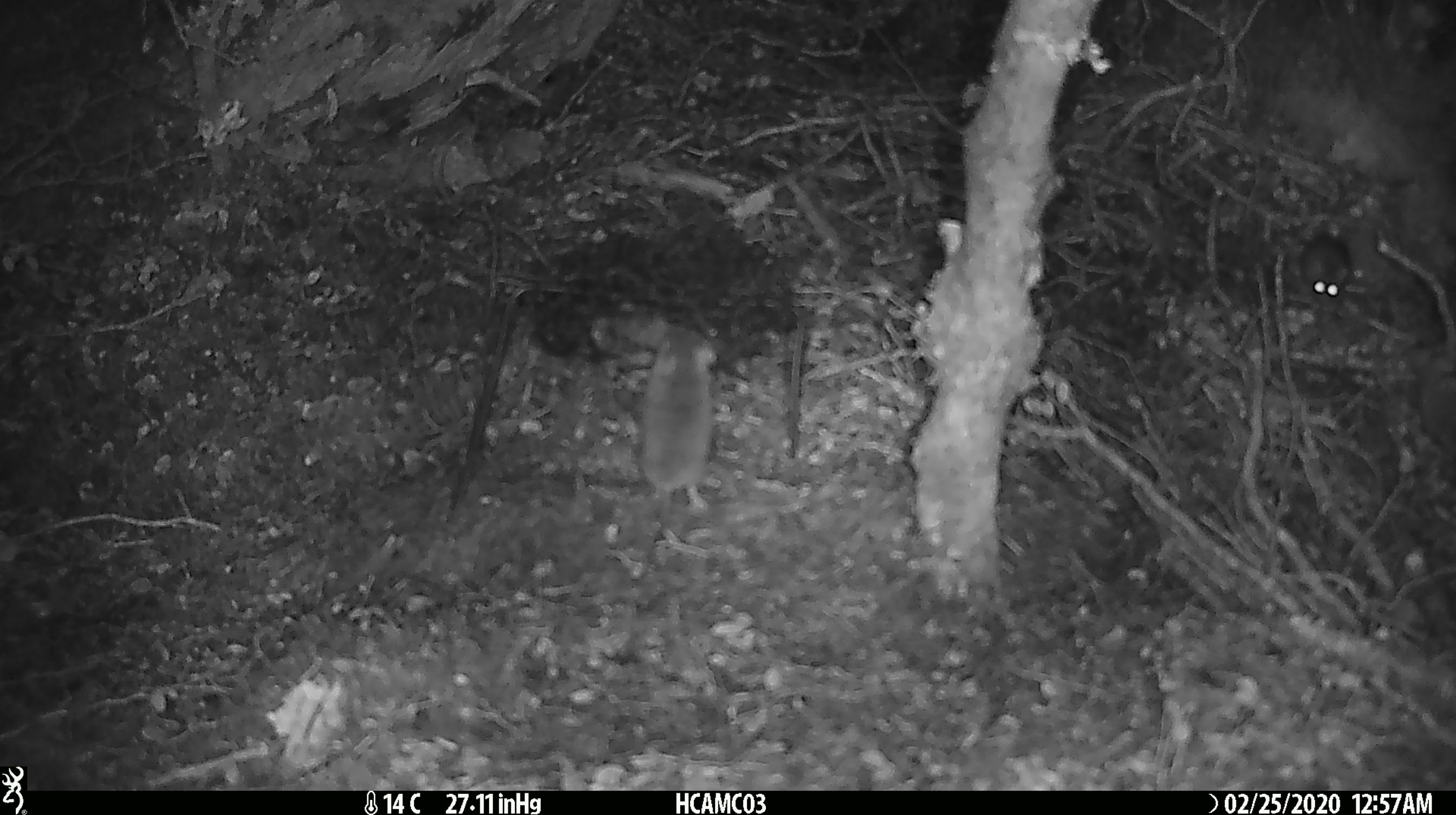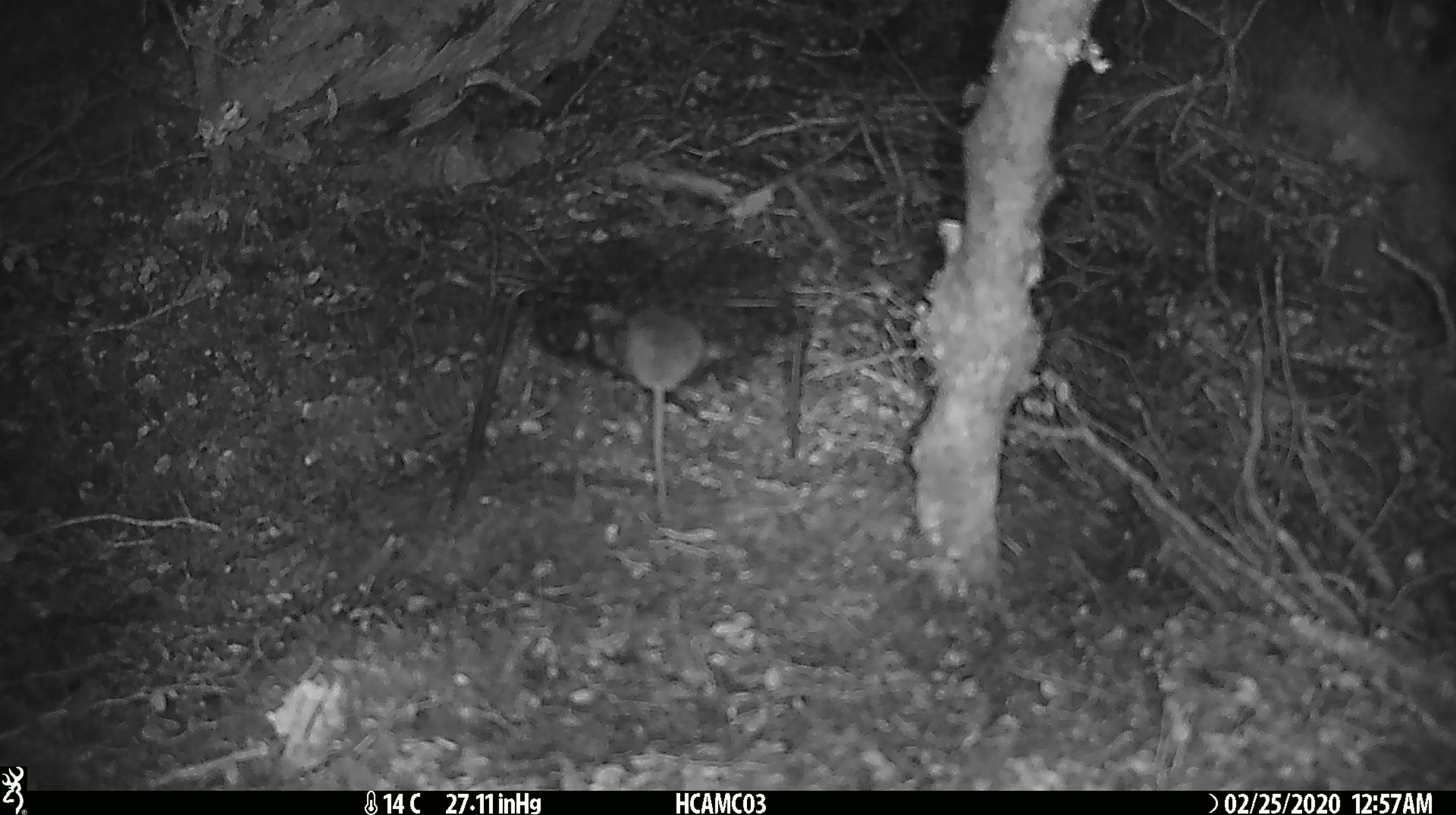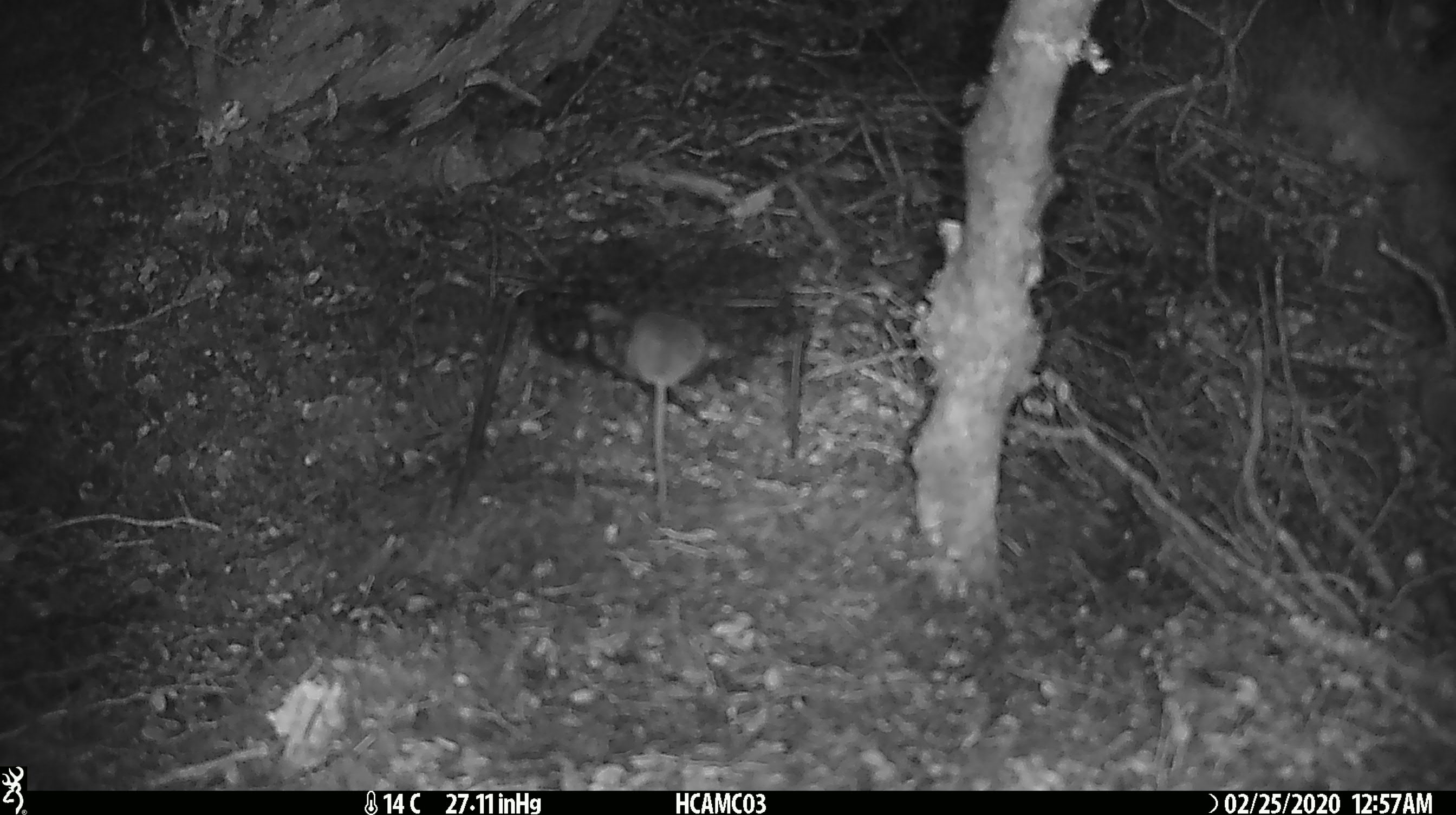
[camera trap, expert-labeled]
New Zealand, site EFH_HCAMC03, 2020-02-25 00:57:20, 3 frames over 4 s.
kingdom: Animalia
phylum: Chordata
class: Mammalia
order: Rodentia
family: Muridae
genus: Mus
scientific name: Mus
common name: mouse